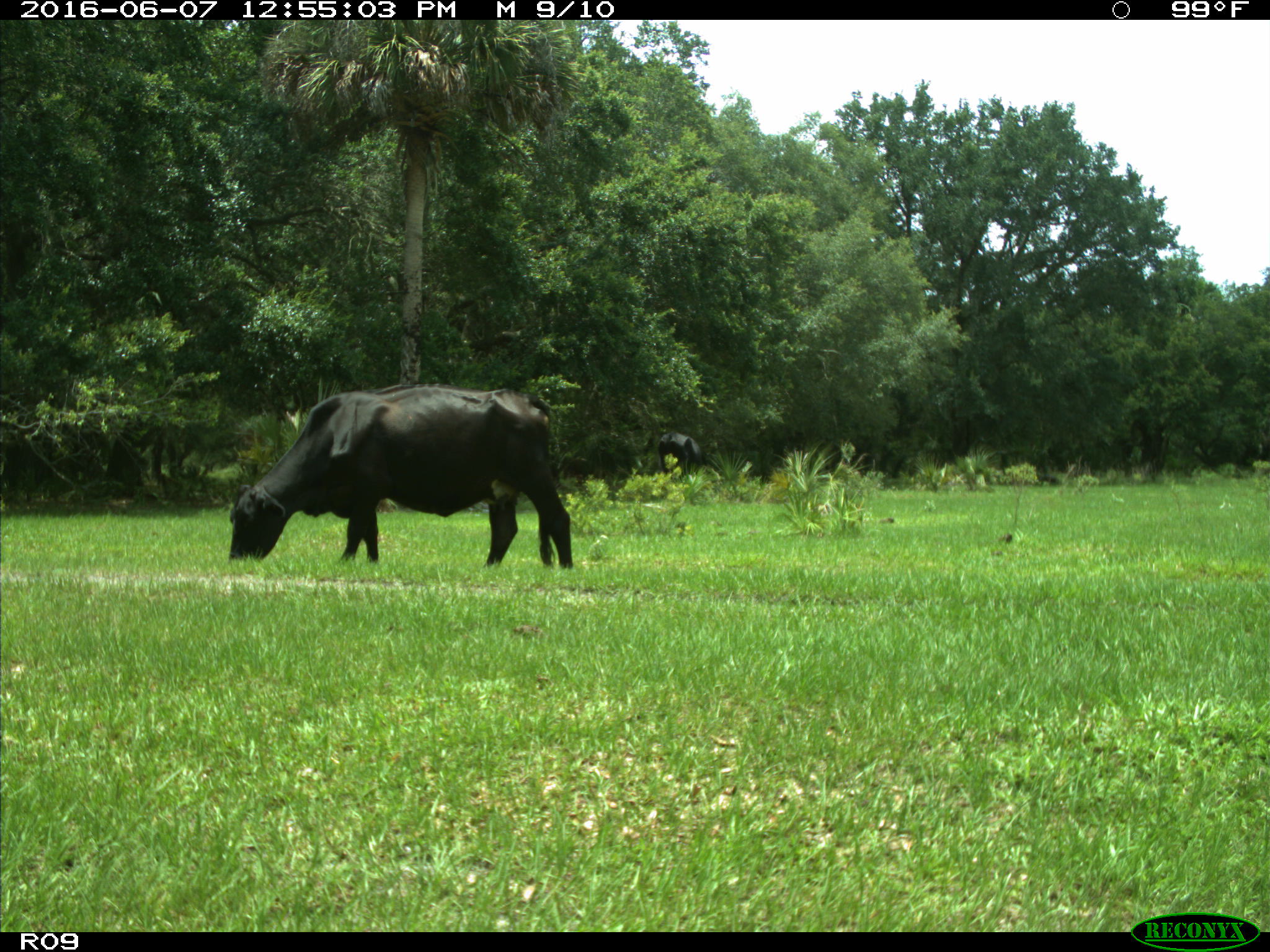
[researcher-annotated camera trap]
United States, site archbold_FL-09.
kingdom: Animalia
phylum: Chordata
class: Mammalia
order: Artiodactyla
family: Bovidae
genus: Bos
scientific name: Bos taurus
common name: domestic cow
Bos taurus (domestic cow).